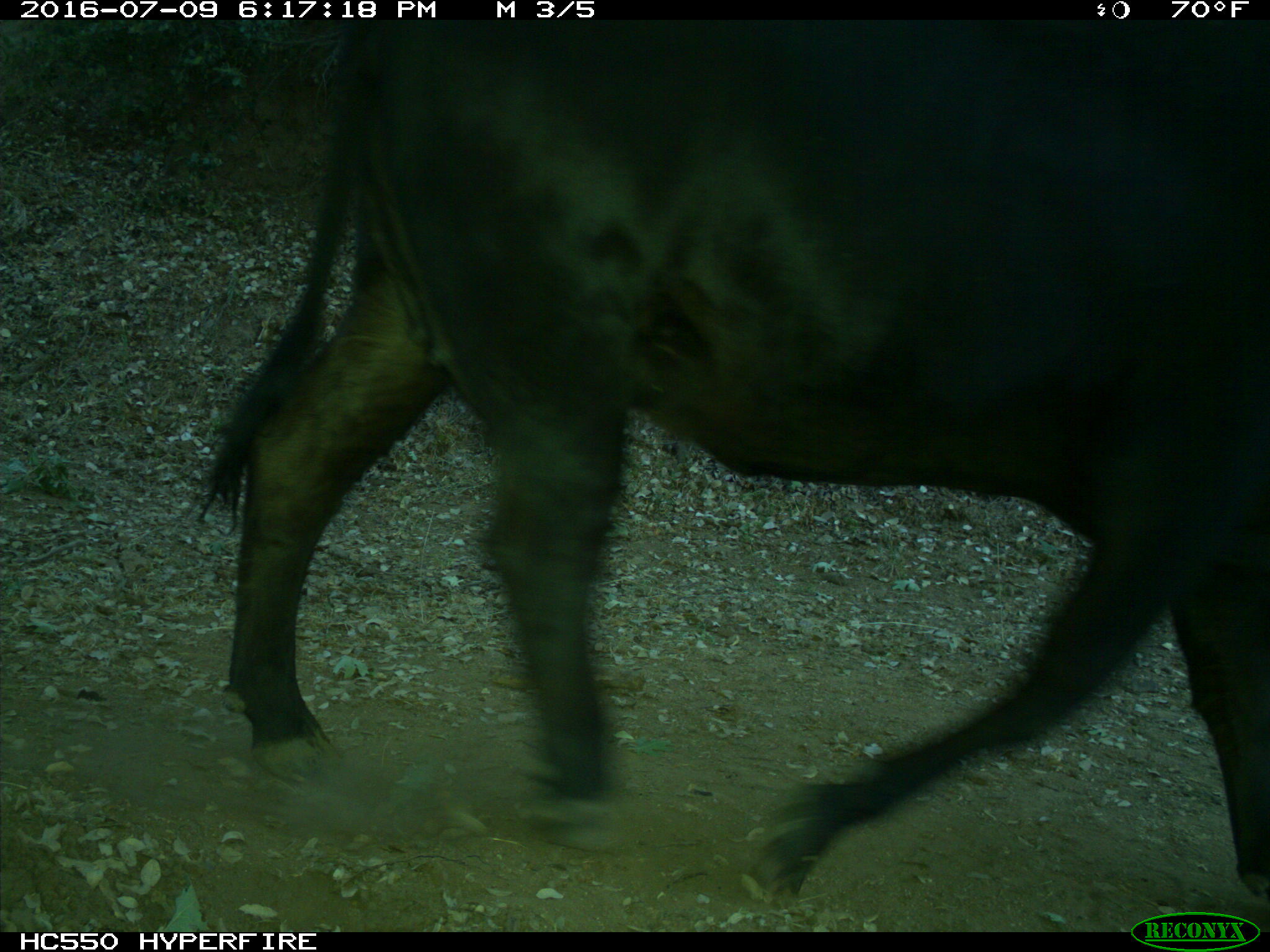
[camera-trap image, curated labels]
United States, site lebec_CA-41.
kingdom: Animalia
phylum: Chordata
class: Mammalia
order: Artiodactyla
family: Bovidae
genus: Bos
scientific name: Bos taurus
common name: domestic cow